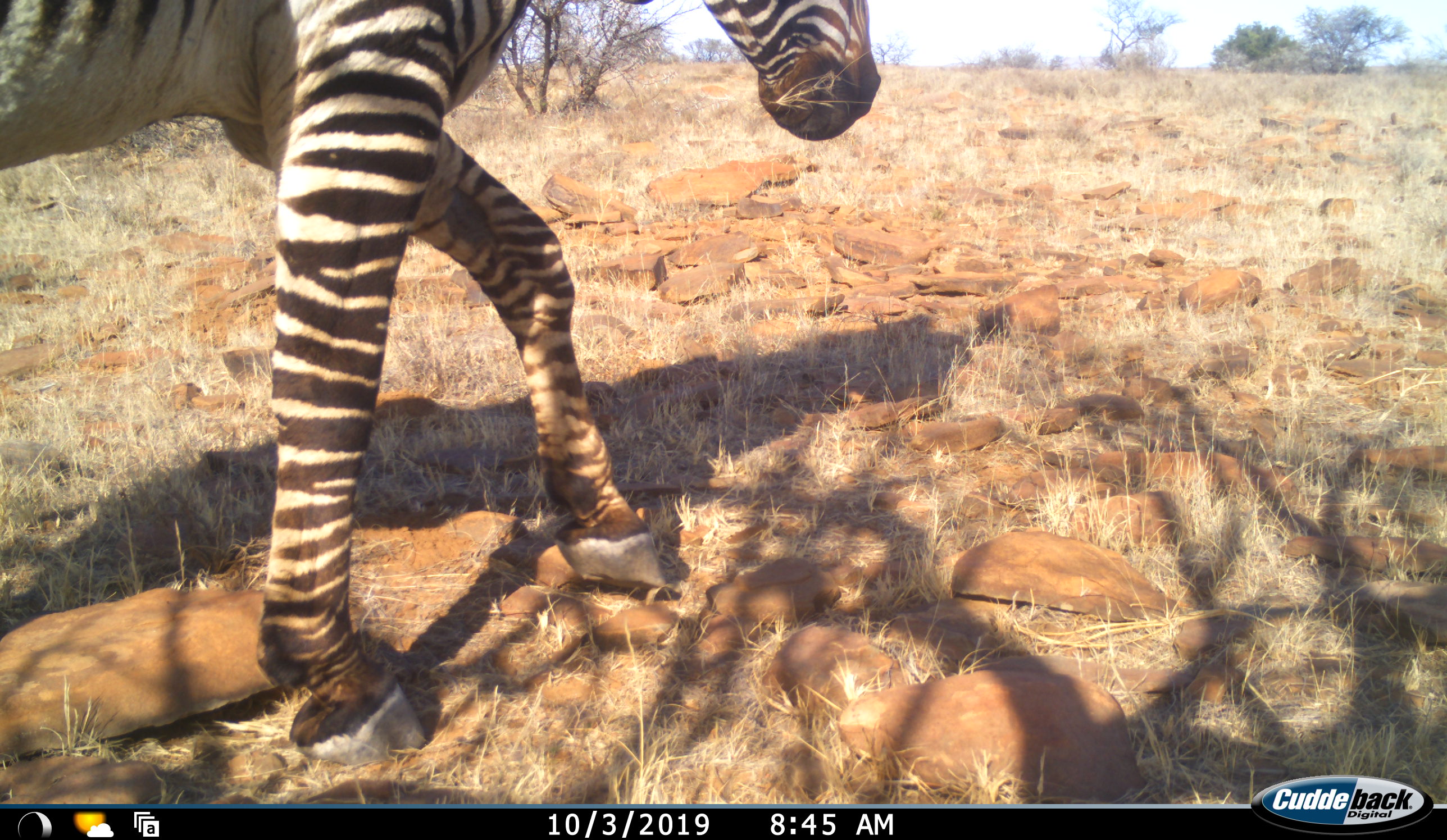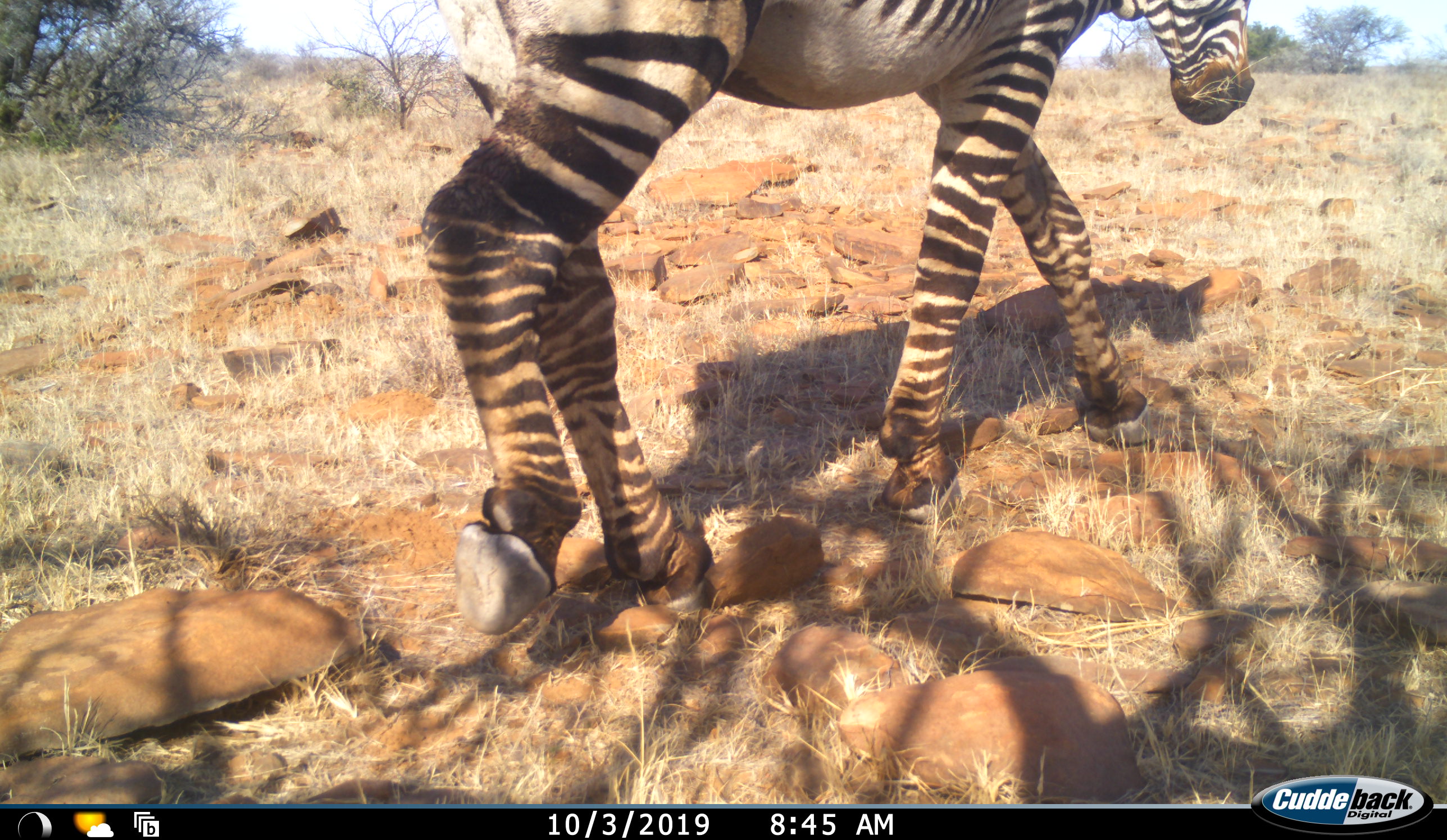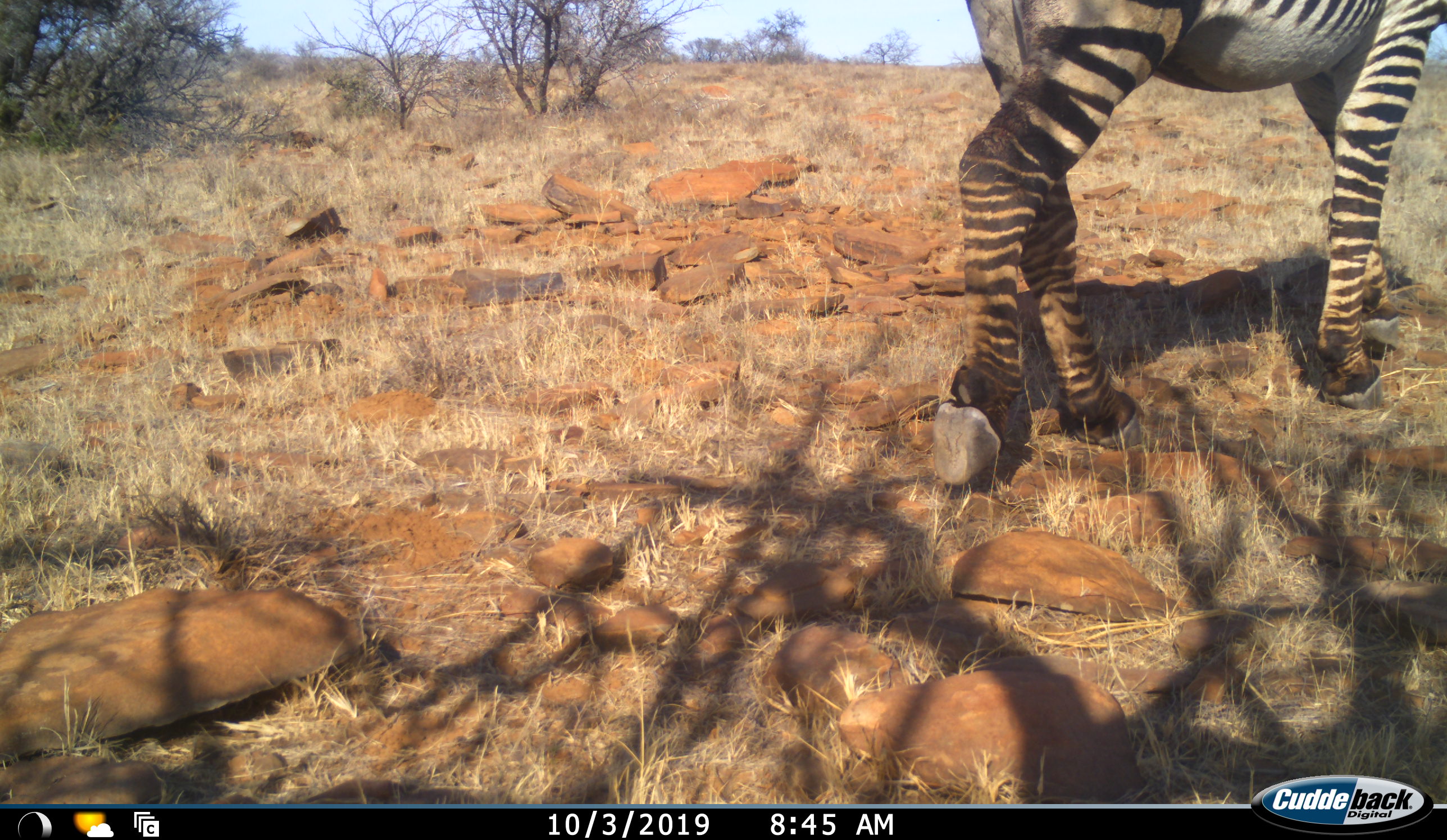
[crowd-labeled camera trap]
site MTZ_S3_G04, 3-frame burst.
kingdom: Animalia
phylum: Chordata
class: Mammalia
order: Perissodactyla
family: Equidae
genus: Equus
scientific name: Equus zebra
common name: mountain zebra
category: zebramountain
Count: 1.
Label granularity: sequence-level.